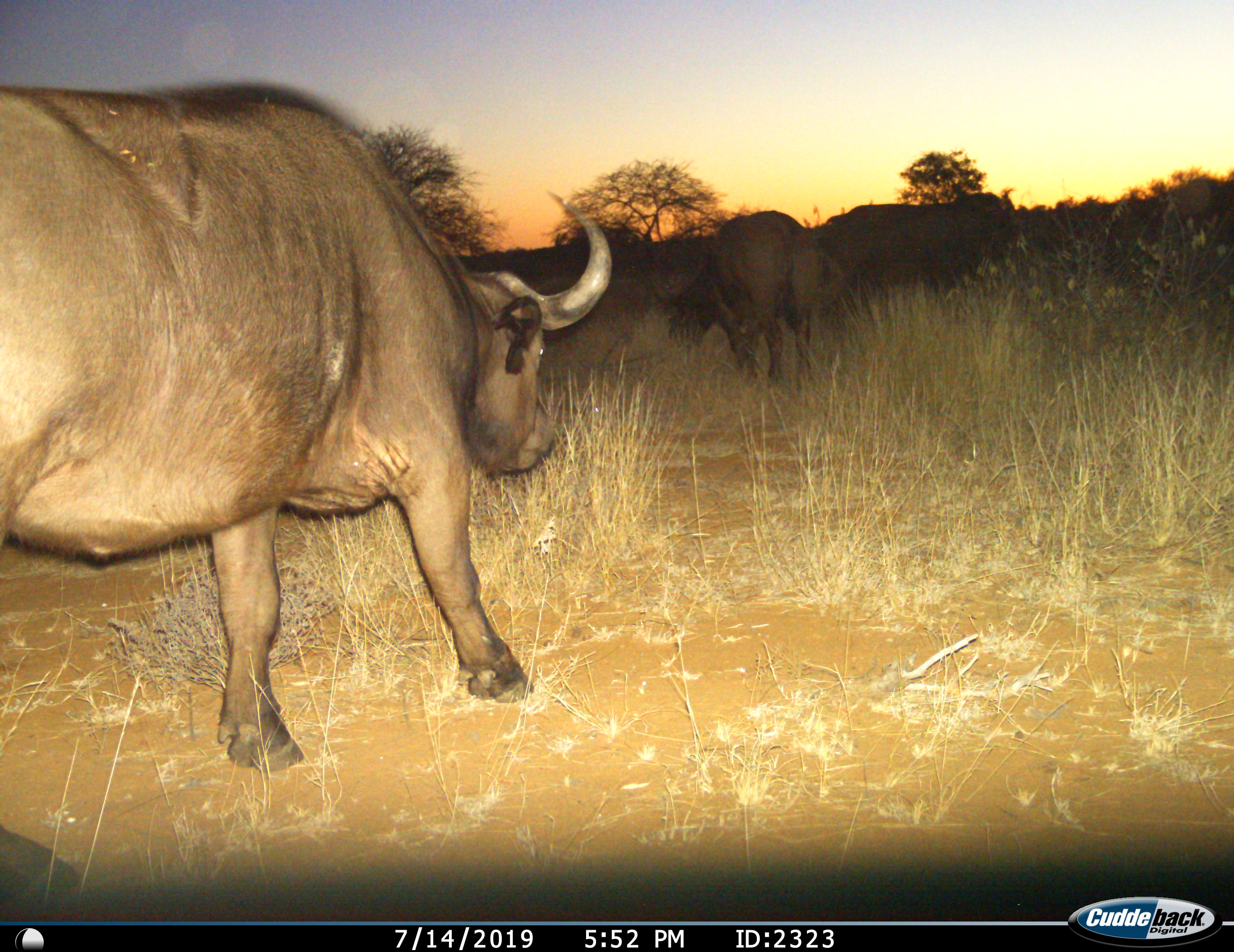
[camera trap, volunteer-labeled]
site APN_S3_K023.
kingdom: Animalia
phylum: Chordata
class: Mammalia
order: Artiodactyla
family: Bovidae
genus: Syncerus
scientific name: Syncerus caffer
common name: african buffalo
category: buffalo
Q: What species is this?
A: Buffalo (african buffalo) (Syncerus caffer).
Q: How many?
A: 3.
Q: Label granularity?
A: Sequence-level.